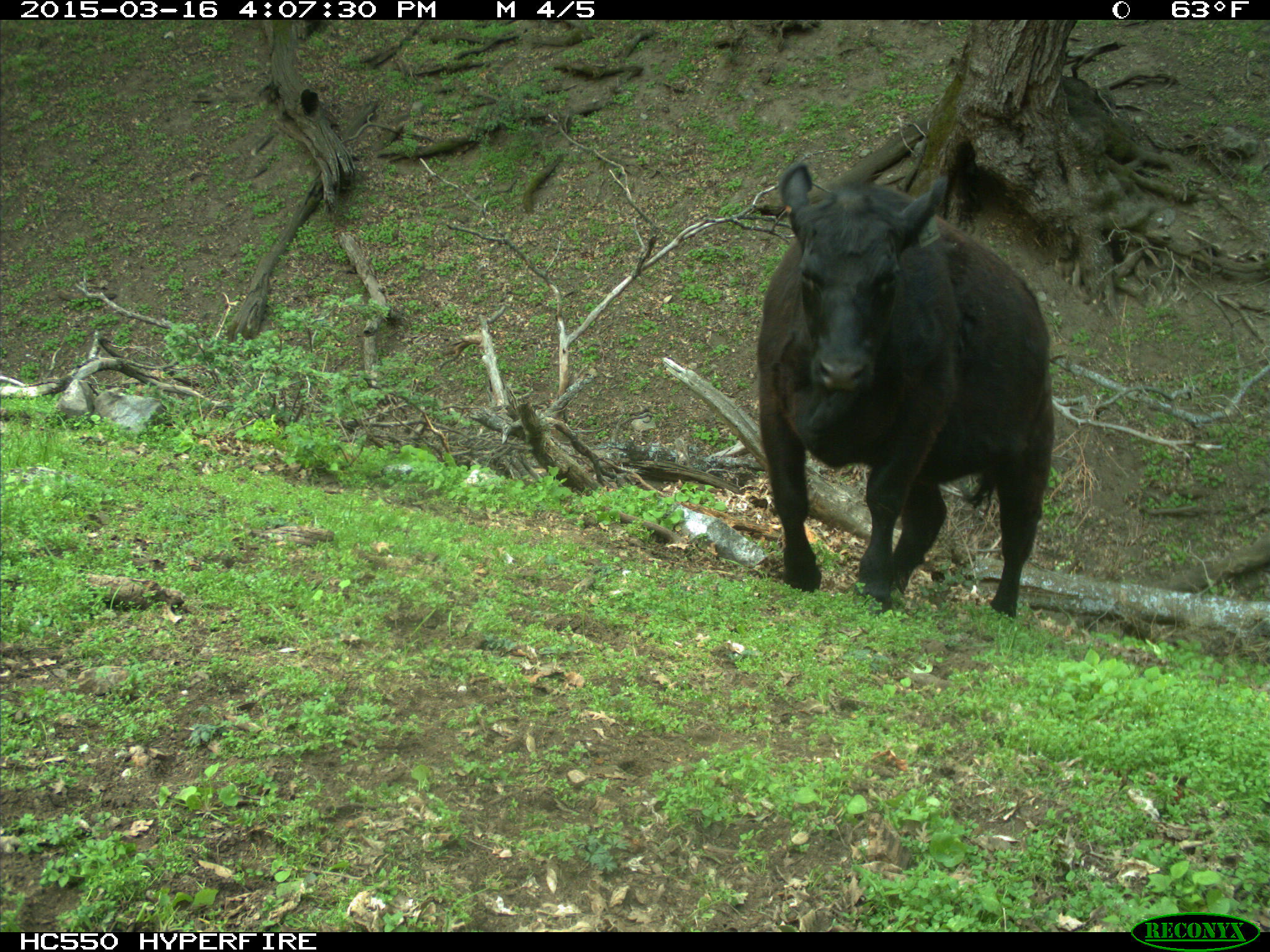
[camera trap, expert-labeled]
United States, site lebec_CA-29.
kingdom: Animalia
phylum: Chordata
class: Mammalia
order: Artiodactyla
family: Bovidae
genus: Bos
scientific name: Bos taurus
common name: domestic cow